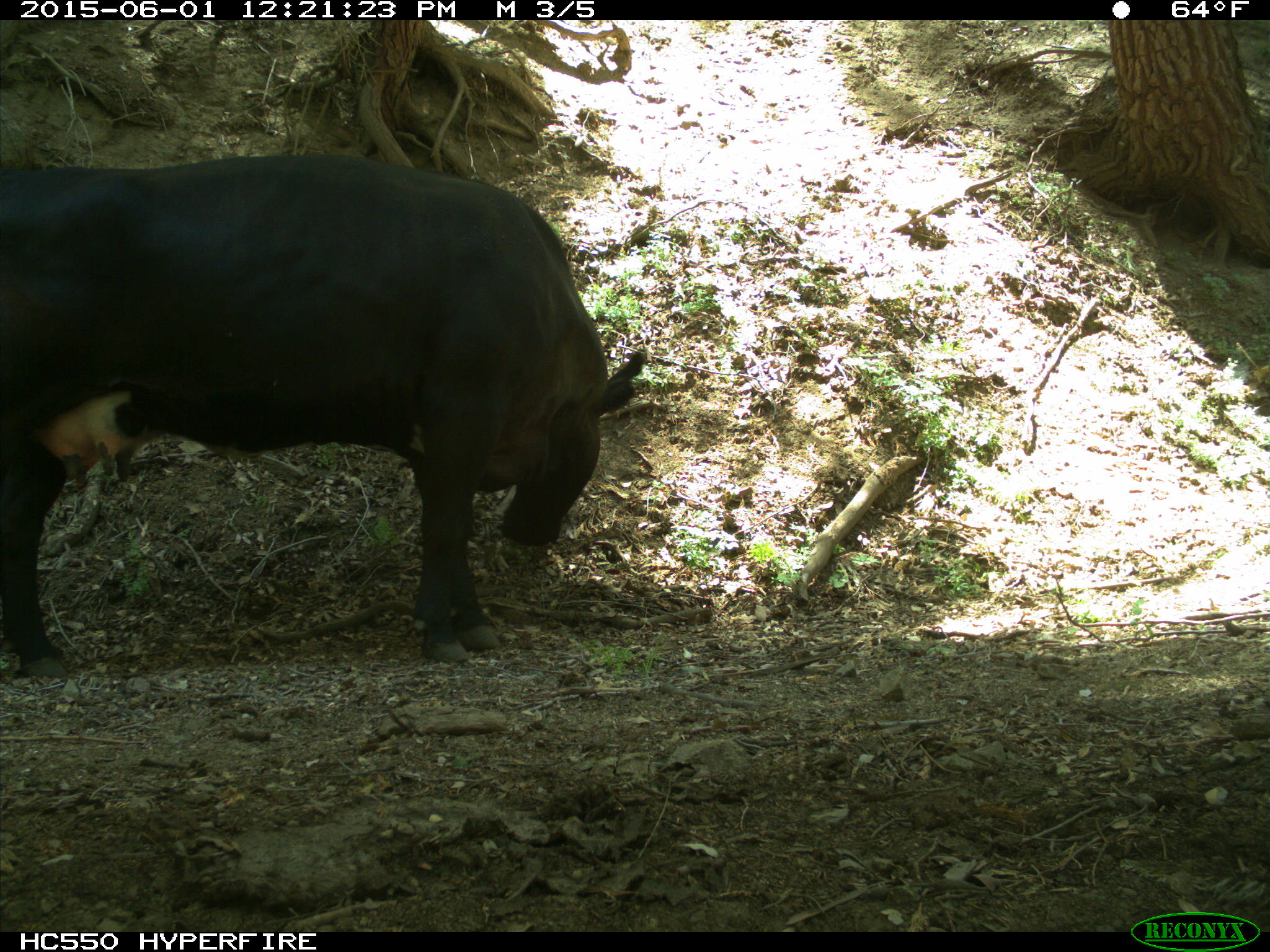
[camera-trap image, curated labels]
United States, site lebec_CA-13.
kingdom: Animalia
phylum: Chordata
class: Mammalia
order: Artiodactyla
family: Bovidae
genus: Bos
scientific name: Bos taurus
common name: domestic cow